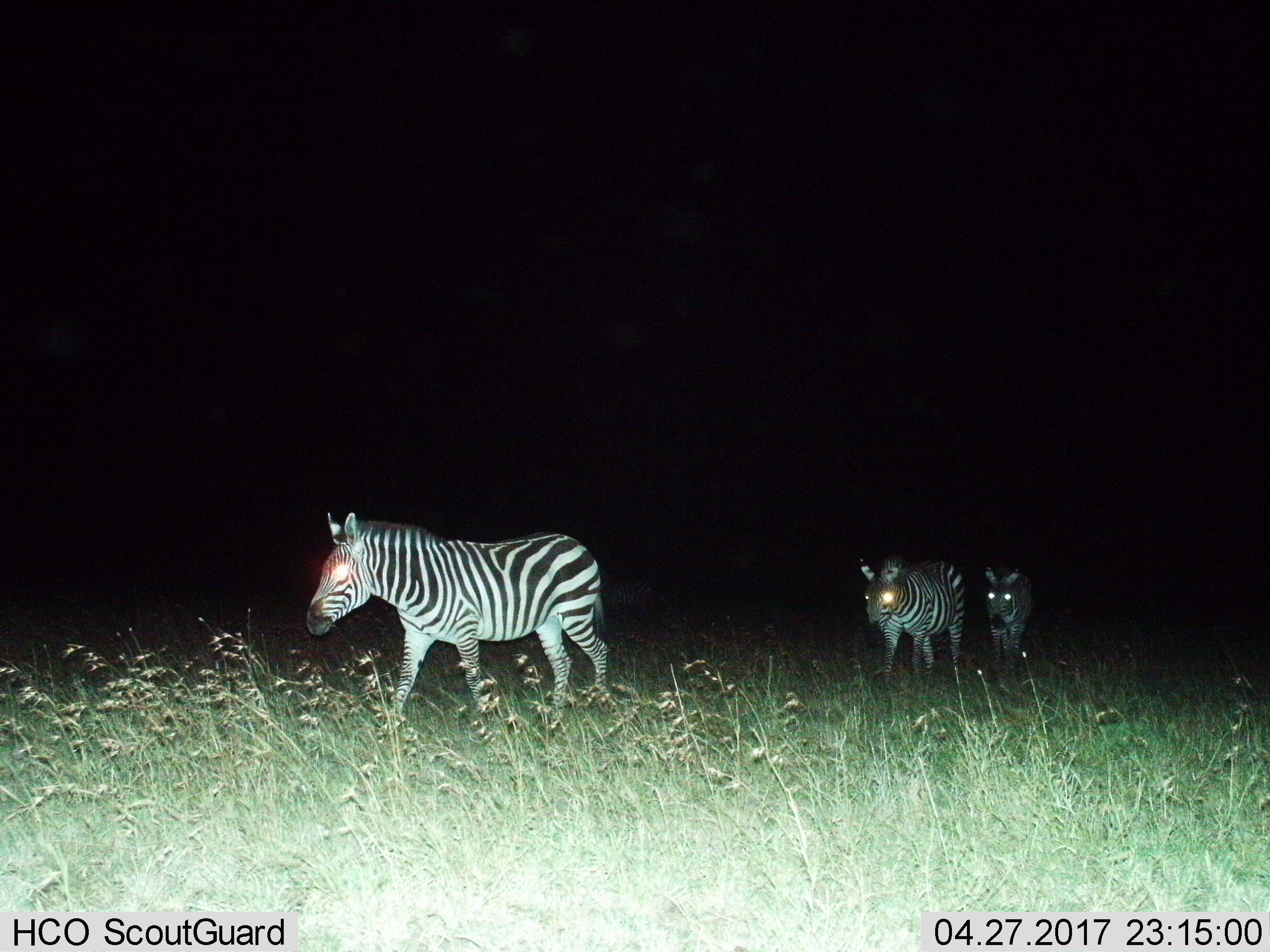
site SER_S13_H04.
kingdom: Animalia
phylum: Chordata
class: Mammalia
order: Perissodactyla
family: Equidae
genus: Equus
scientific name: Equus quagga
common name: plains zebra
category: zebraplains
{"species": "zebraplains (plains zebra) (Equus quagga)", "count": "3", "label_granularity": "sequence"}